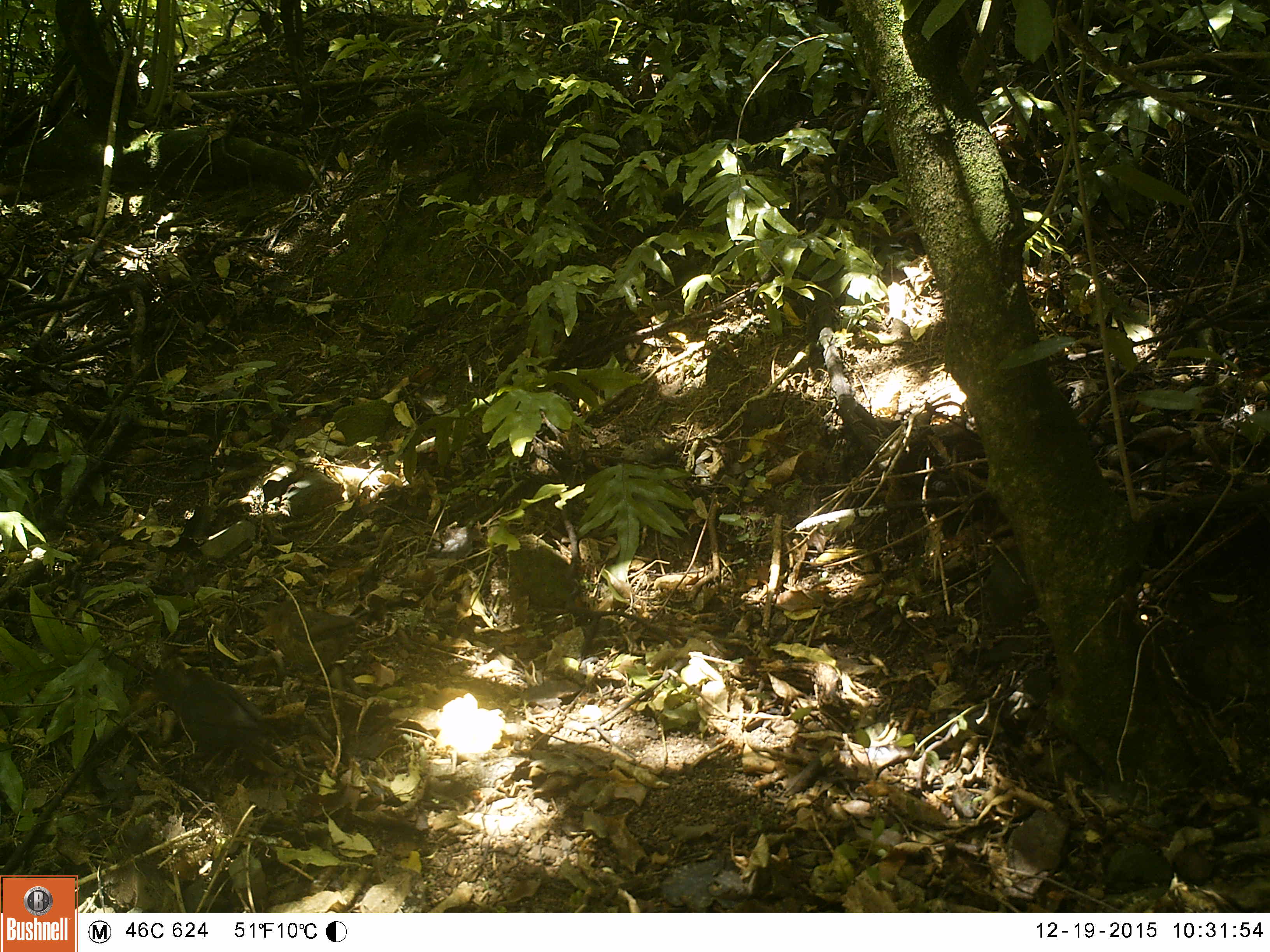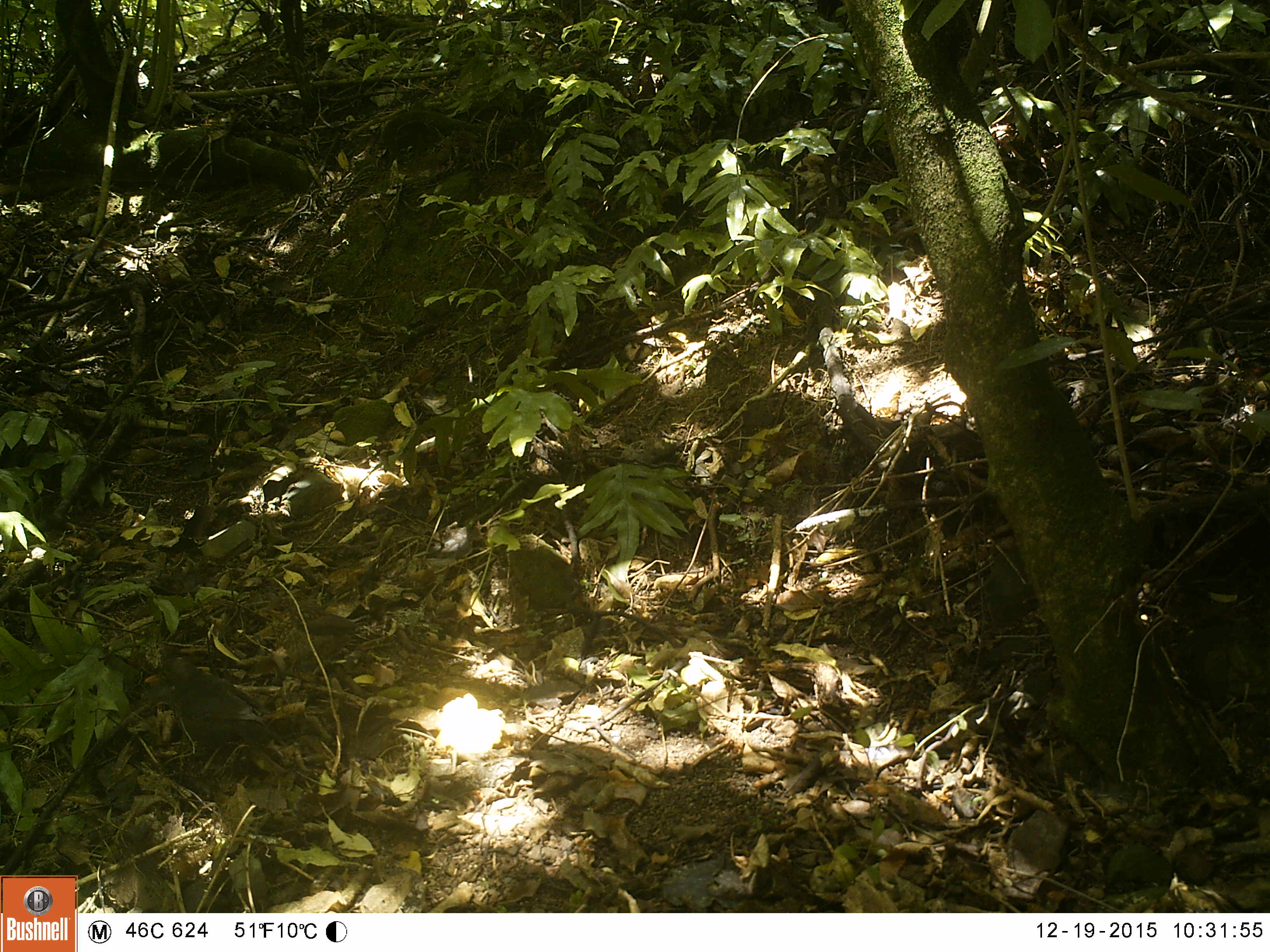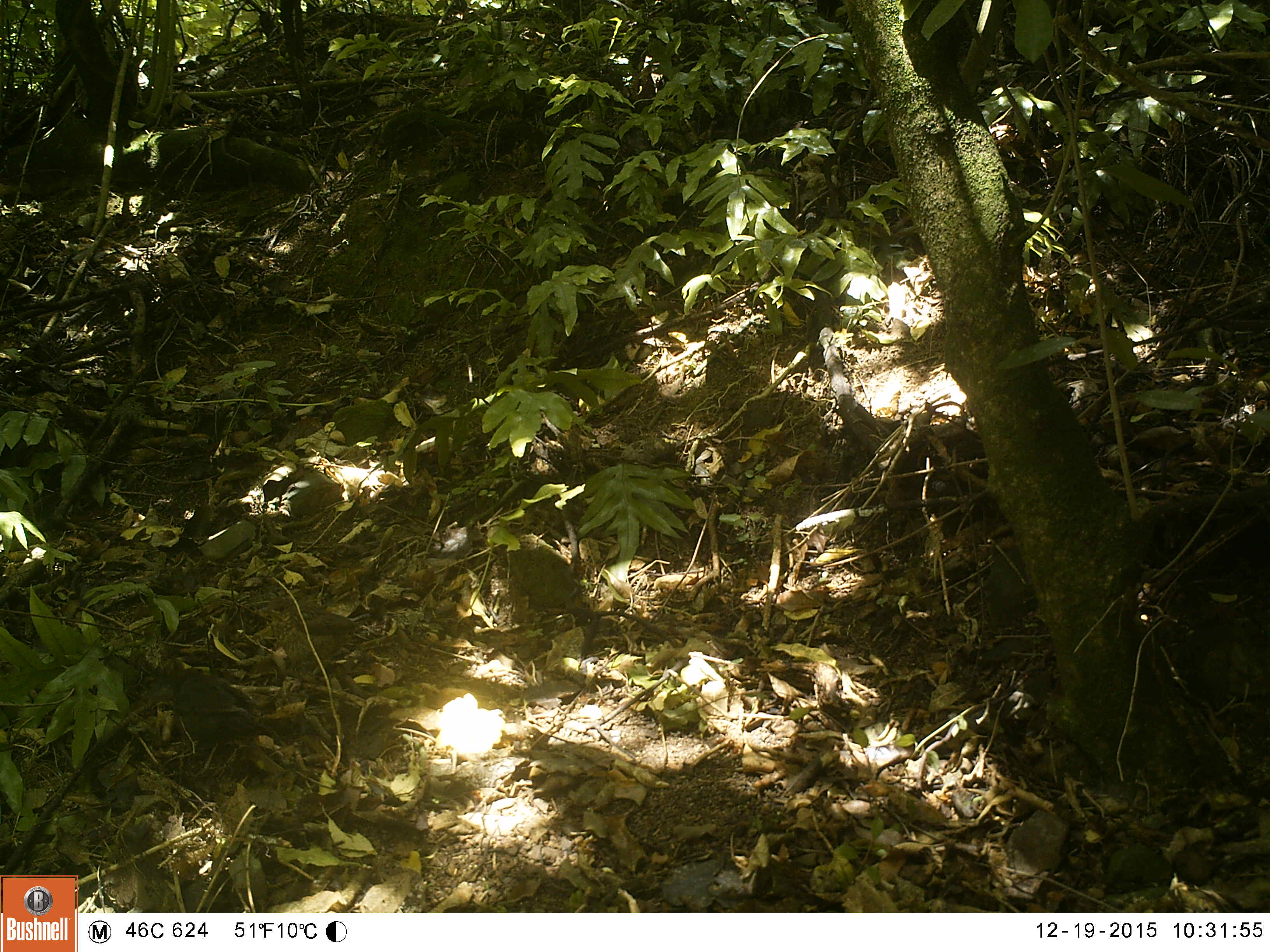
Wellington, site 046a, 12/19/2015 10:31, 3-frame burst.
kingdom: Animalia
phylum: Chordata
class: Aves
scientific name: Aves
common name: bird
Bird (Aves).